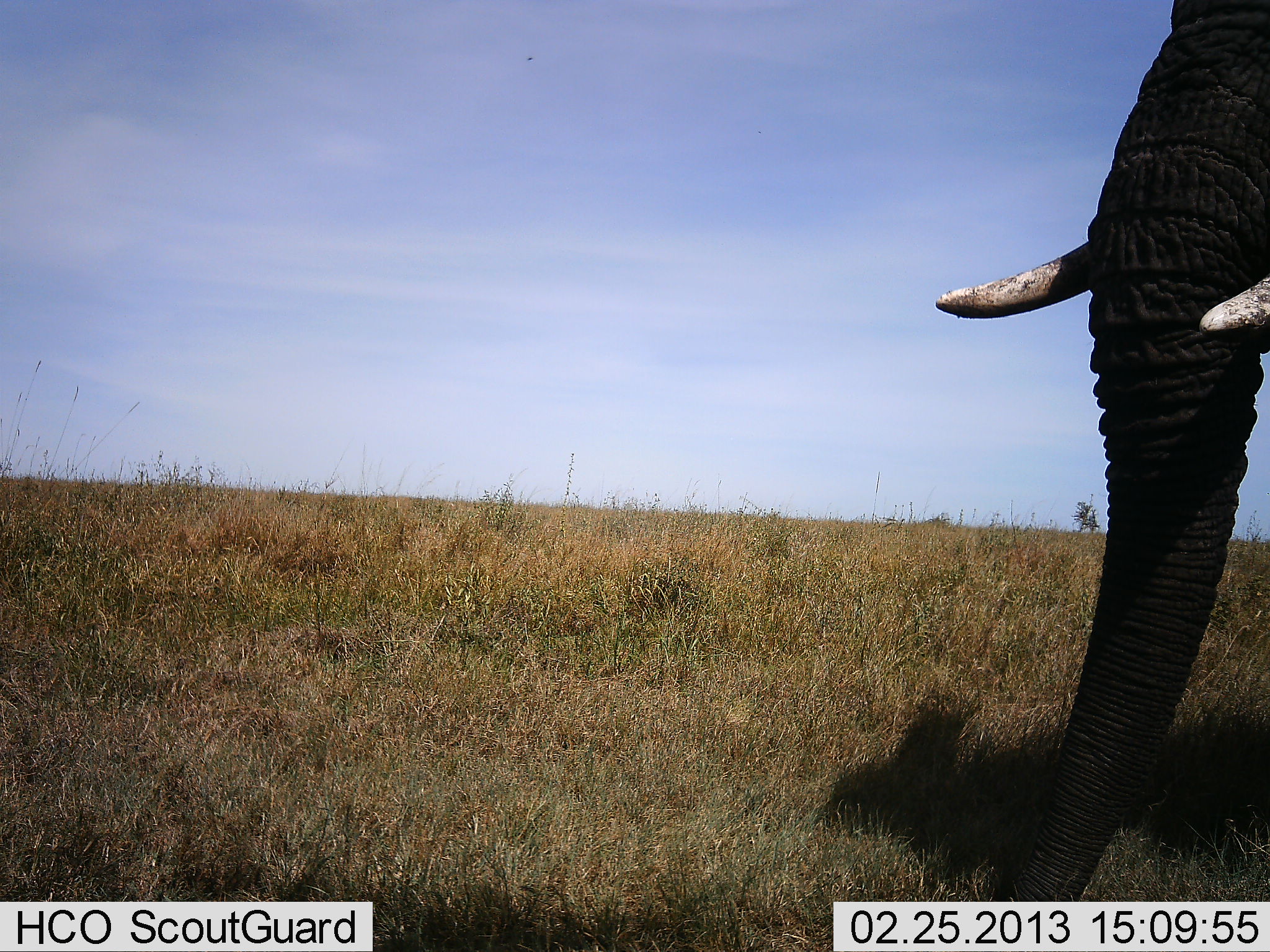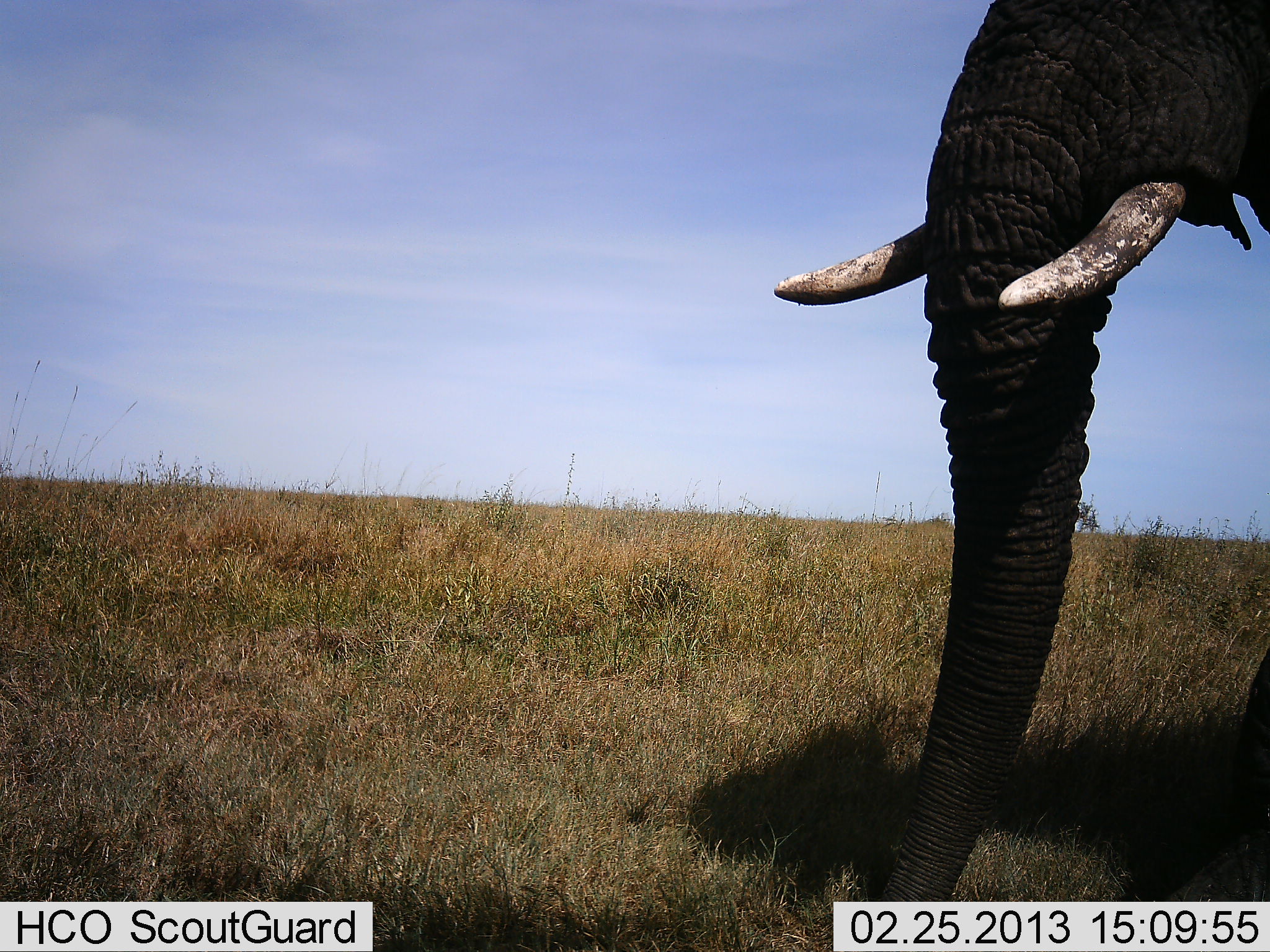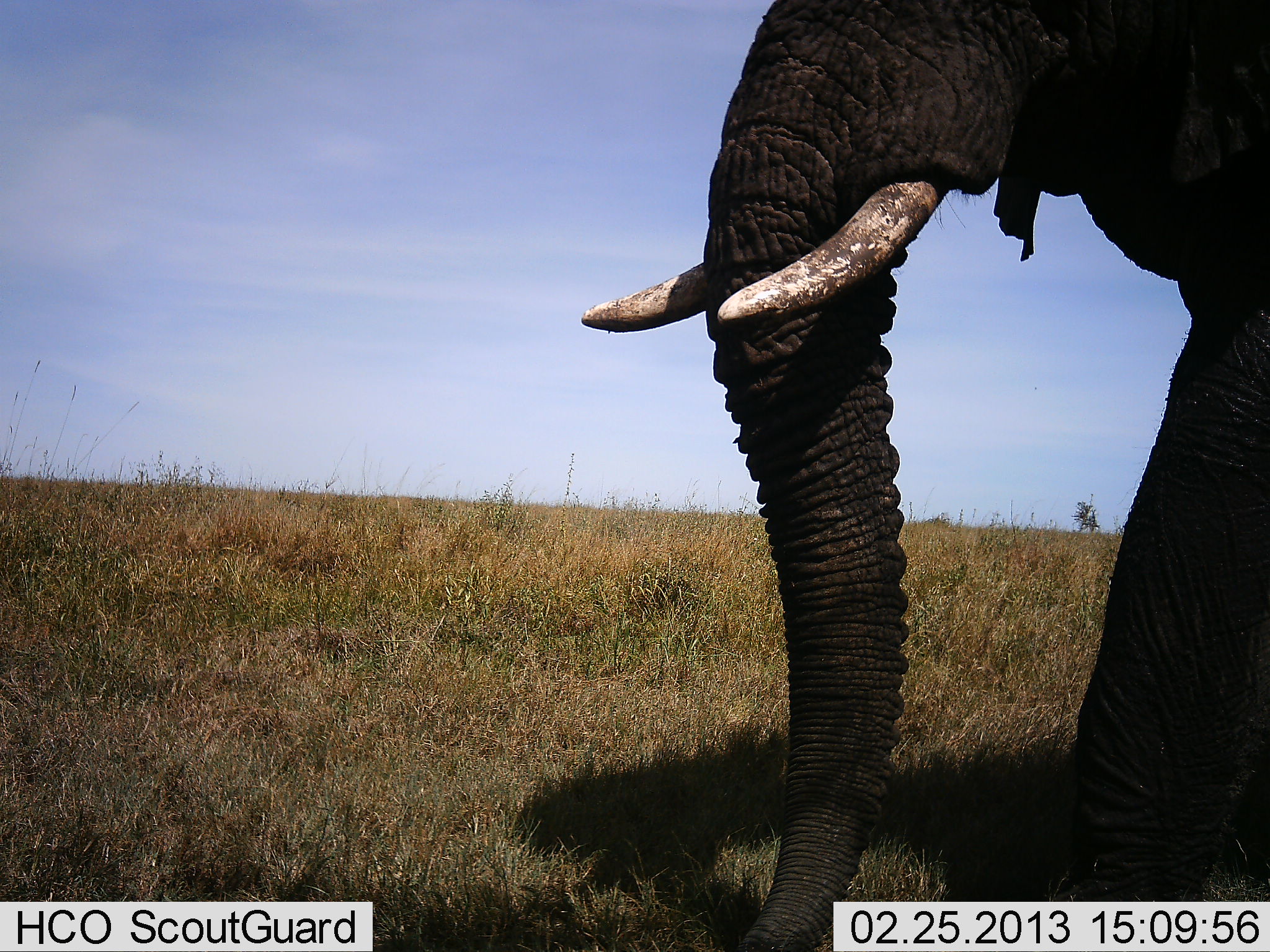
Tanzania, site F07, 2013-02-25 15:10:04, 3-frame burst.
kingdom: Animalia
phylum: Chordata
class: Mammalia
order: Proboscidea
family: Elephantidae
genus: Loxodonta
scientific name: Loxodonta africana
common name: african bush elephant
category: elephant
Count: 1.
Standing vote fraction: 12%.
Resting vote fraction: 0%.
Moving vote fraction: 92%.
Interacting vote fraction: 0%.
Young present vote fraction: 0%.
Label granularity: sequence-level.